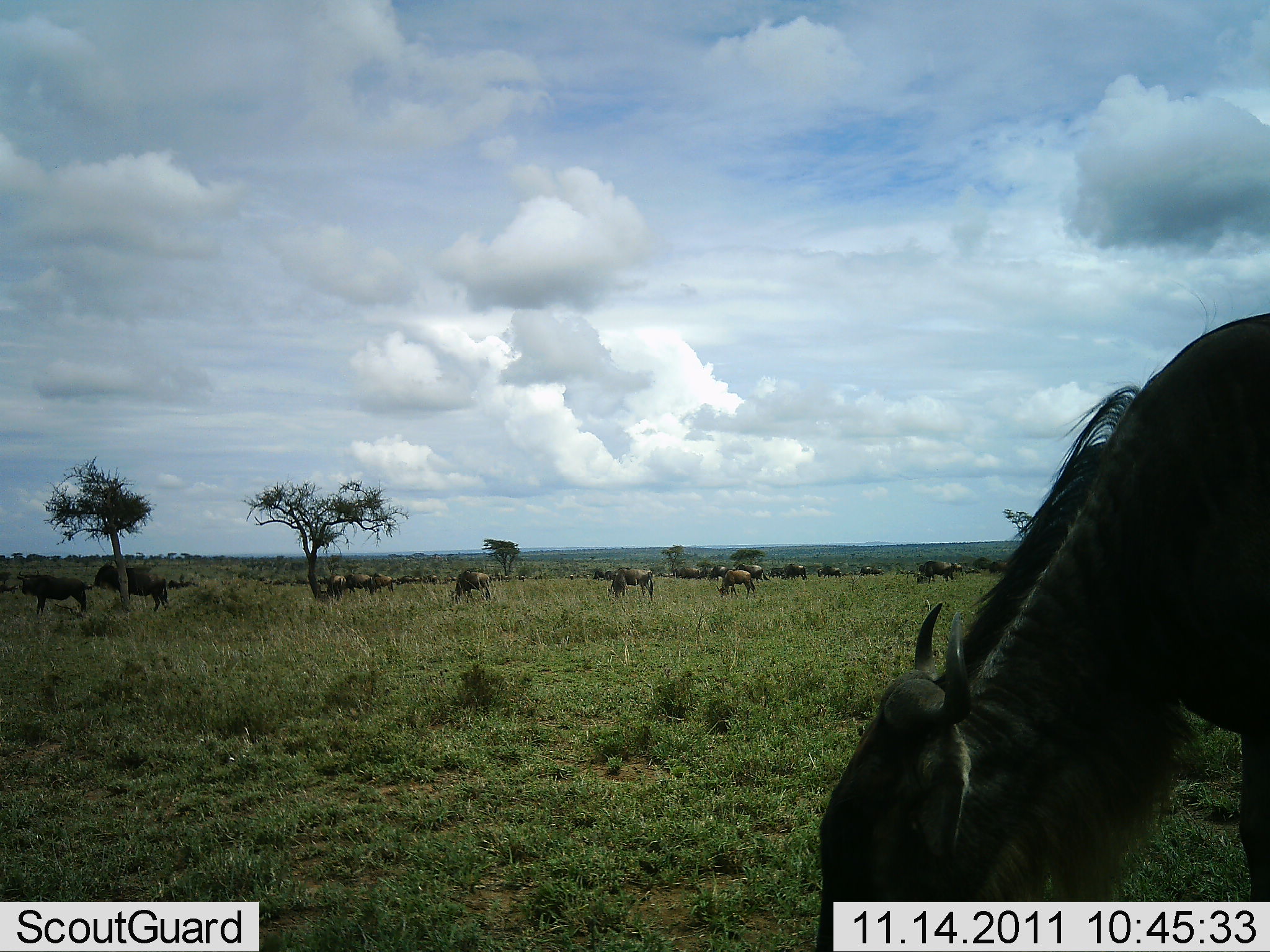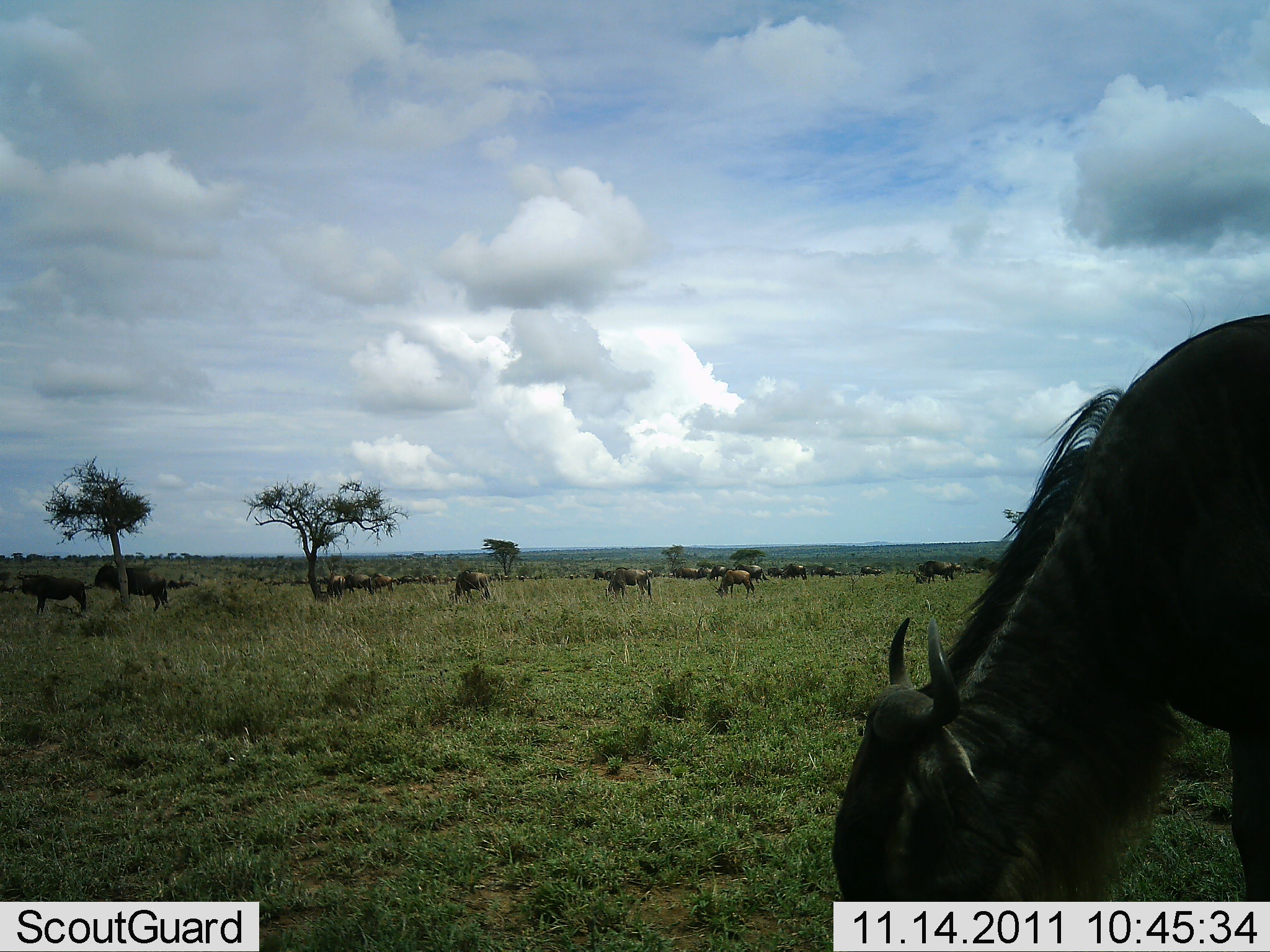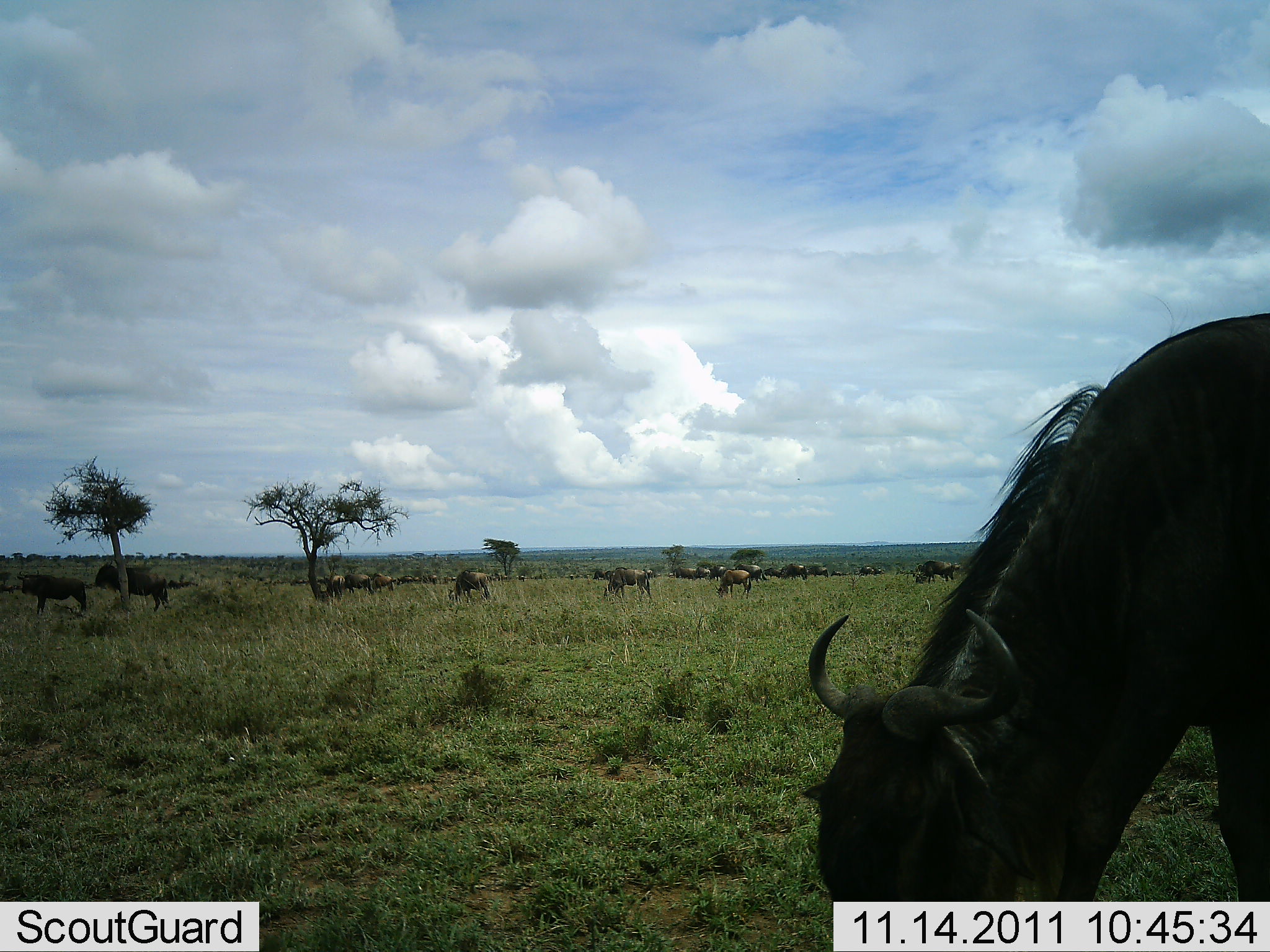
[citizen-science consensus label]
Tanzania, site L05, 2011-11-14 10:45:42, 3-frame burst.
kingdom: Animalia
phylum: Chordata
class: Mammalia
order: Artiodactyla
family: Bovidae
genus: Connochaetes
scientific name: Connochaetes taurinus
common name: blue wildebeest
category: wildebeest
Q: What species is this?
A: Wildebeest (blue wildebeest) (Connochaetes taurinus).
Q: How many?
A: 11-50.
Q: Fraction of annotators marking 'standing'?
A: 40%.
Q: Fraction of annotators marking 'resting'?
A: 10%.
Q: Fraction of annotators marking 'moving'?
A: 10%.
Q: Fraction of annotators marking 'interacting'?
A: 0%.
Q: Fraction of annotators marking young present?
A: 0%.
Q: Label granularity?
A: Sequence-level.